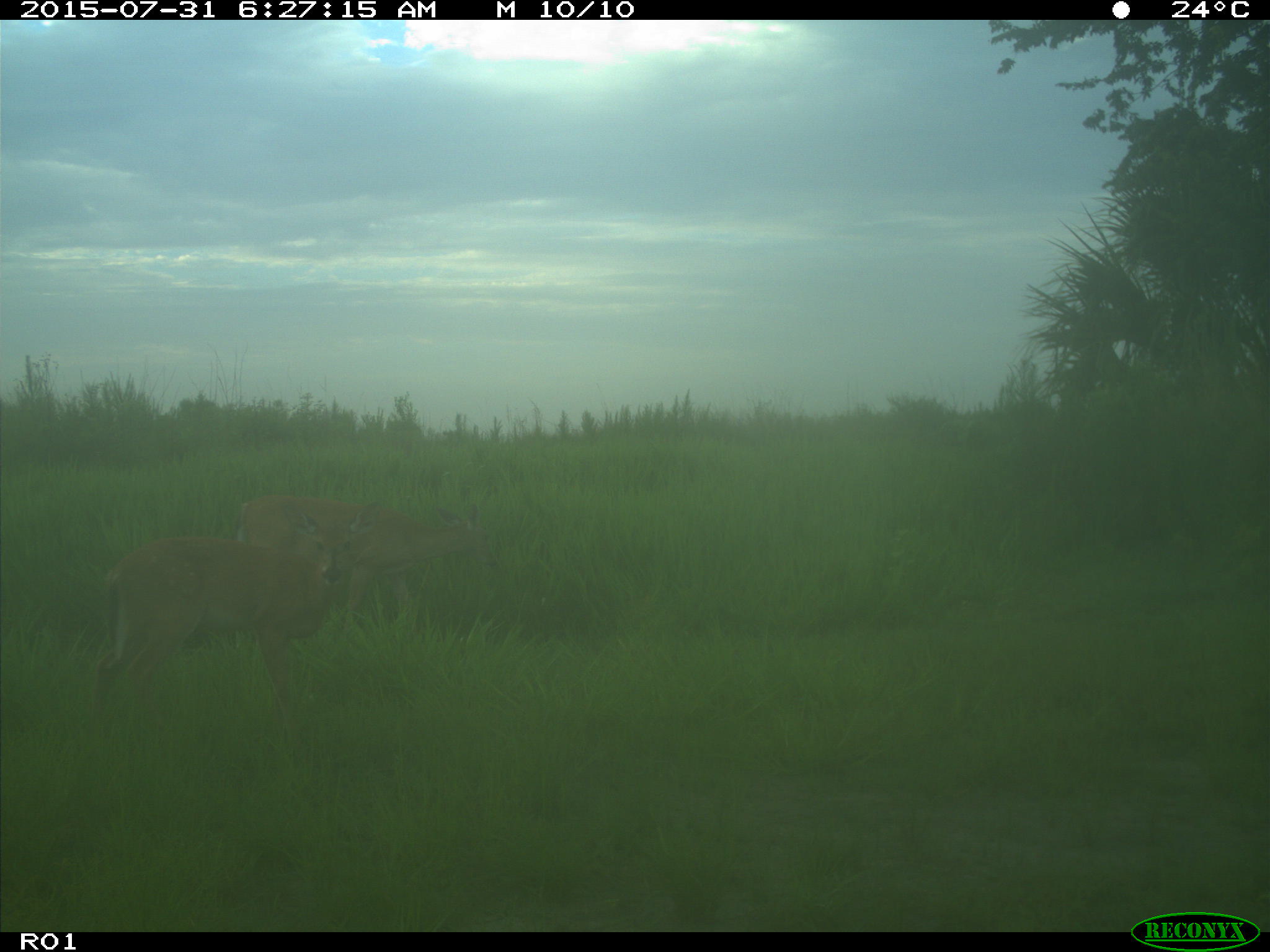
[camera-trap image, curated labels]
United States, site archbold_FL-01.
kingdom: Animalia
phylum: Chordata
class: Mammalia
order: Artiodactyla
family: Cervidae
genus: Odocoileus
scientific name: Odocoileus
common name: deer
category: unidentified deer